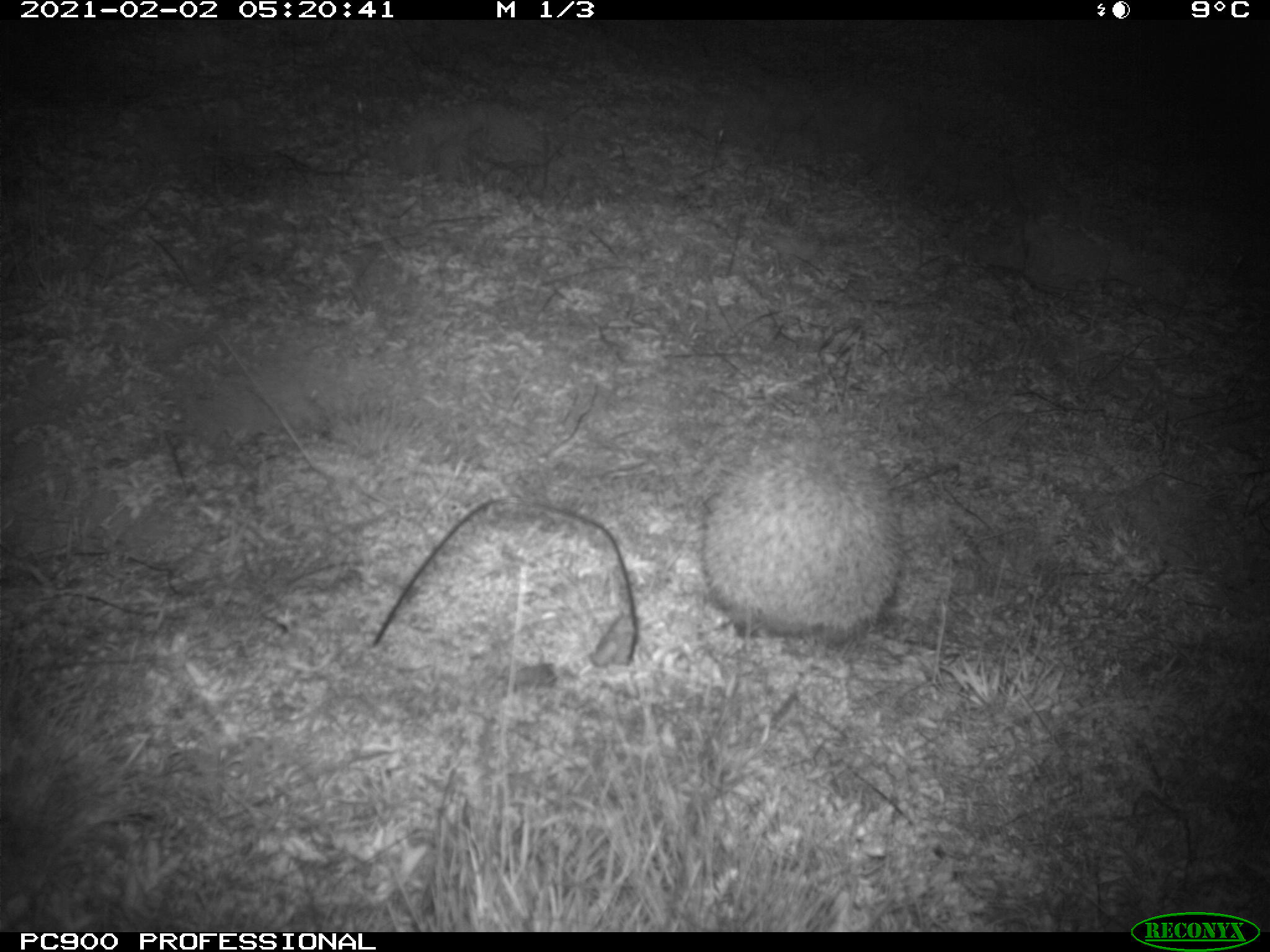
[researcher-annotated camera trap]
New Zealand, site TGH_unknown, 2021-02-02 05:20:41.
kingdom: Animalia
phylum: Chordata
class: Mammalia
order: Eulipotyphla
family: Erinaceidae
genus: Erinaceus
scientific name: Erinaceus europaeus europaeus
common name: european hedgehog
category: hedgehog